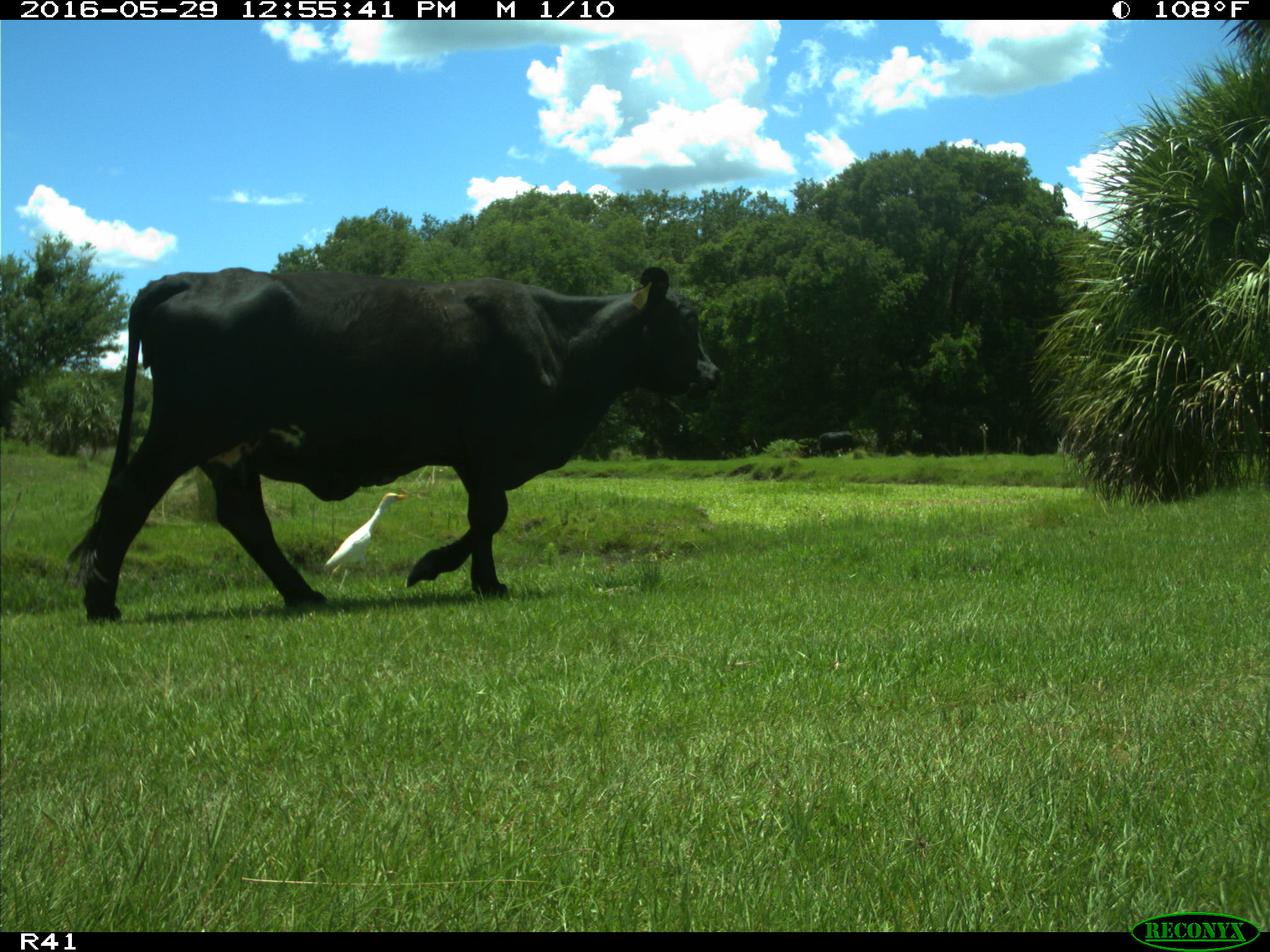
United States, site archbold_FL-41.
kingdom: Animalia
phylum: Chordata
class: Mammalia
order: Artiodactyla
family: Bovidae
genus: Bos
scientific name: Bos taurus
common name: domestic cow